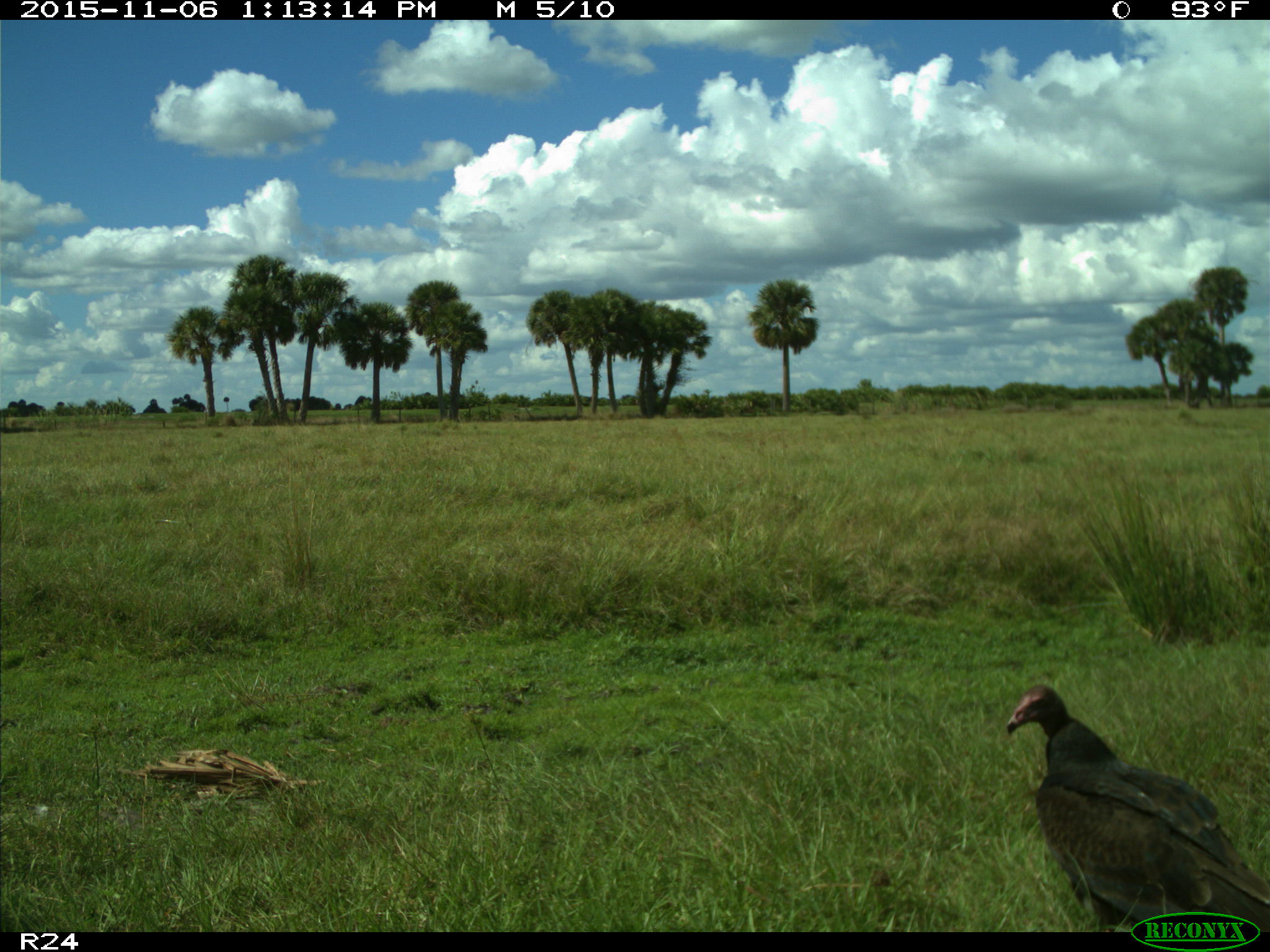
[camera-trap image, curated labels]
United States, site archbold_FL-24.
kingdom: Animalia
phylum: Chordata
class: Aves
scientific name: Aves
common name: birds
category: unidentified bird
Unidentified bird (birds) (Aves).